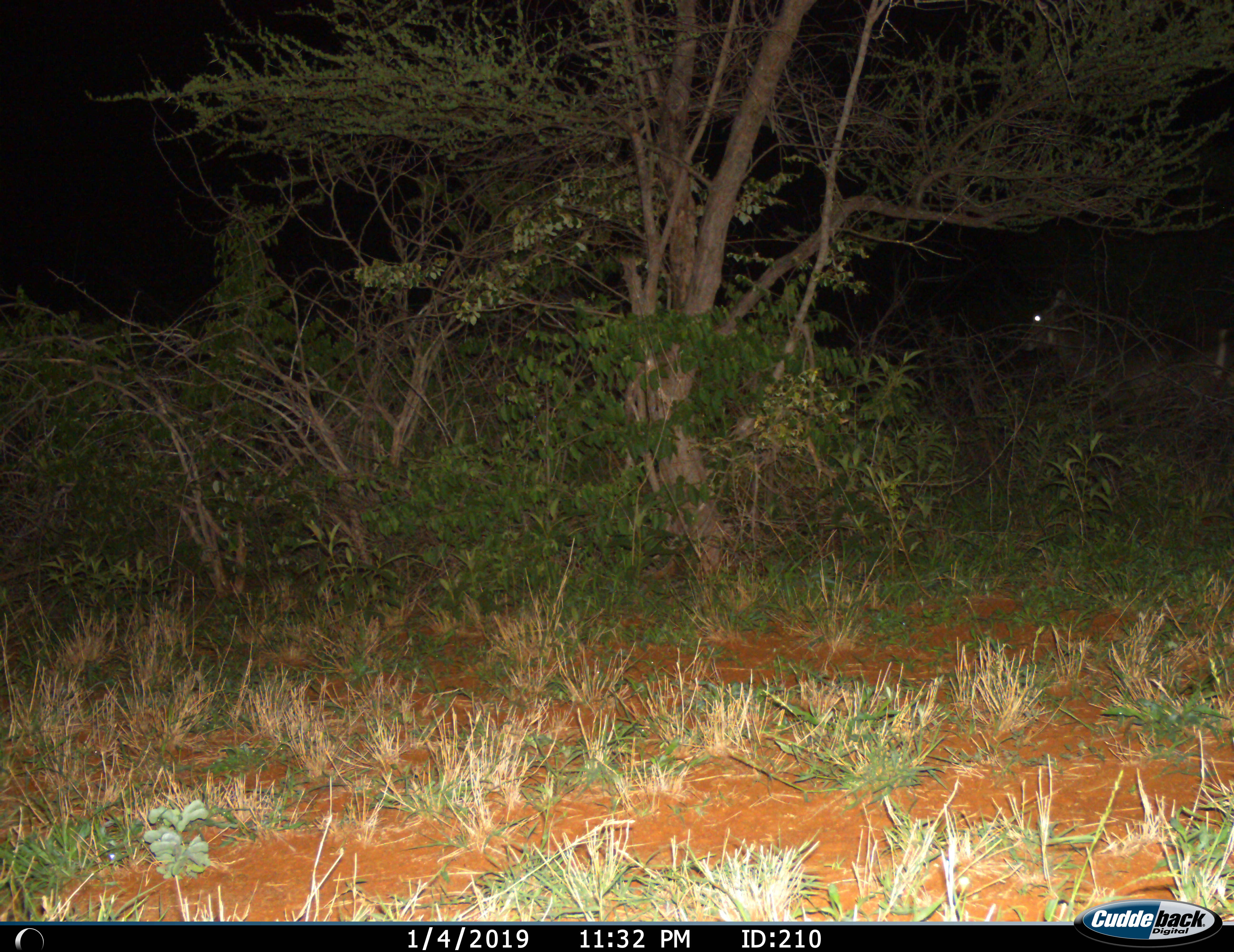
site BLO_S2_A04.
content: unidentified animal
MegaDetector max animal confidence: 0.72